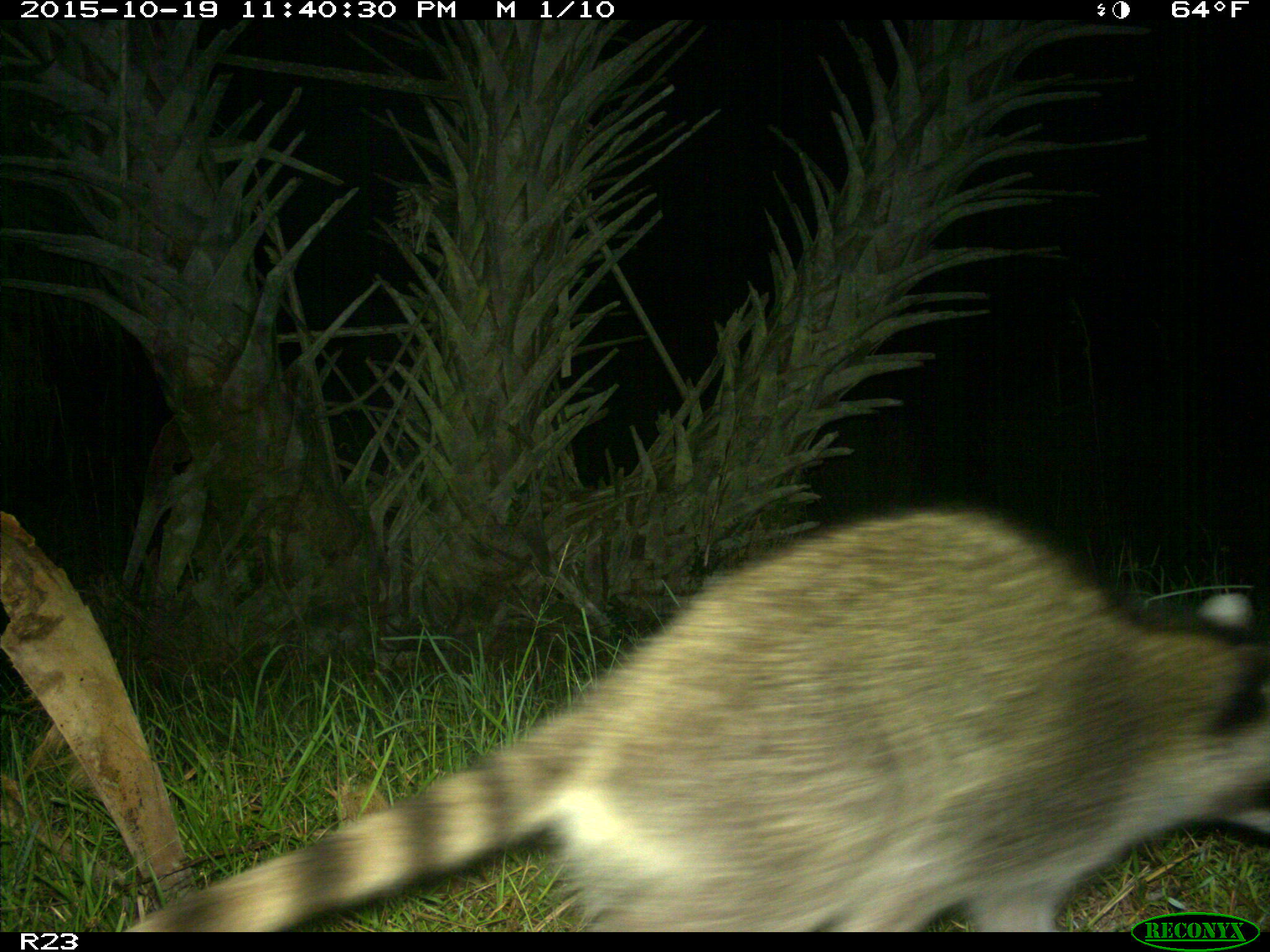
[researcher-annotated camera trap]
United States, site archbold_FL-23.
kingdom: Animalia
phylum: Chordata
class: Mammalia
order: Carnivora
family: Procyonidae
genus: Procyon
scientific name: Procyon lotor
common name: common raccoon